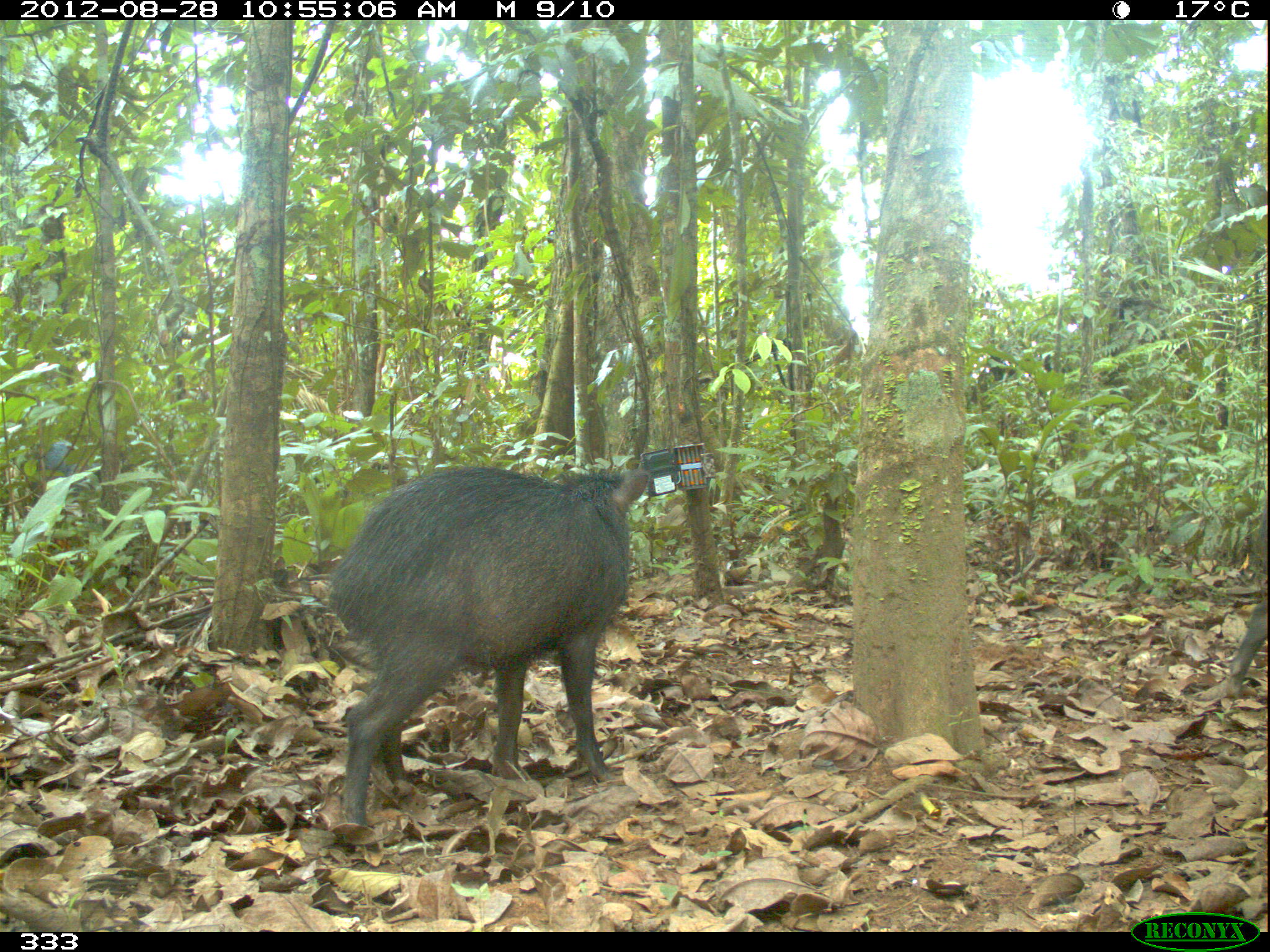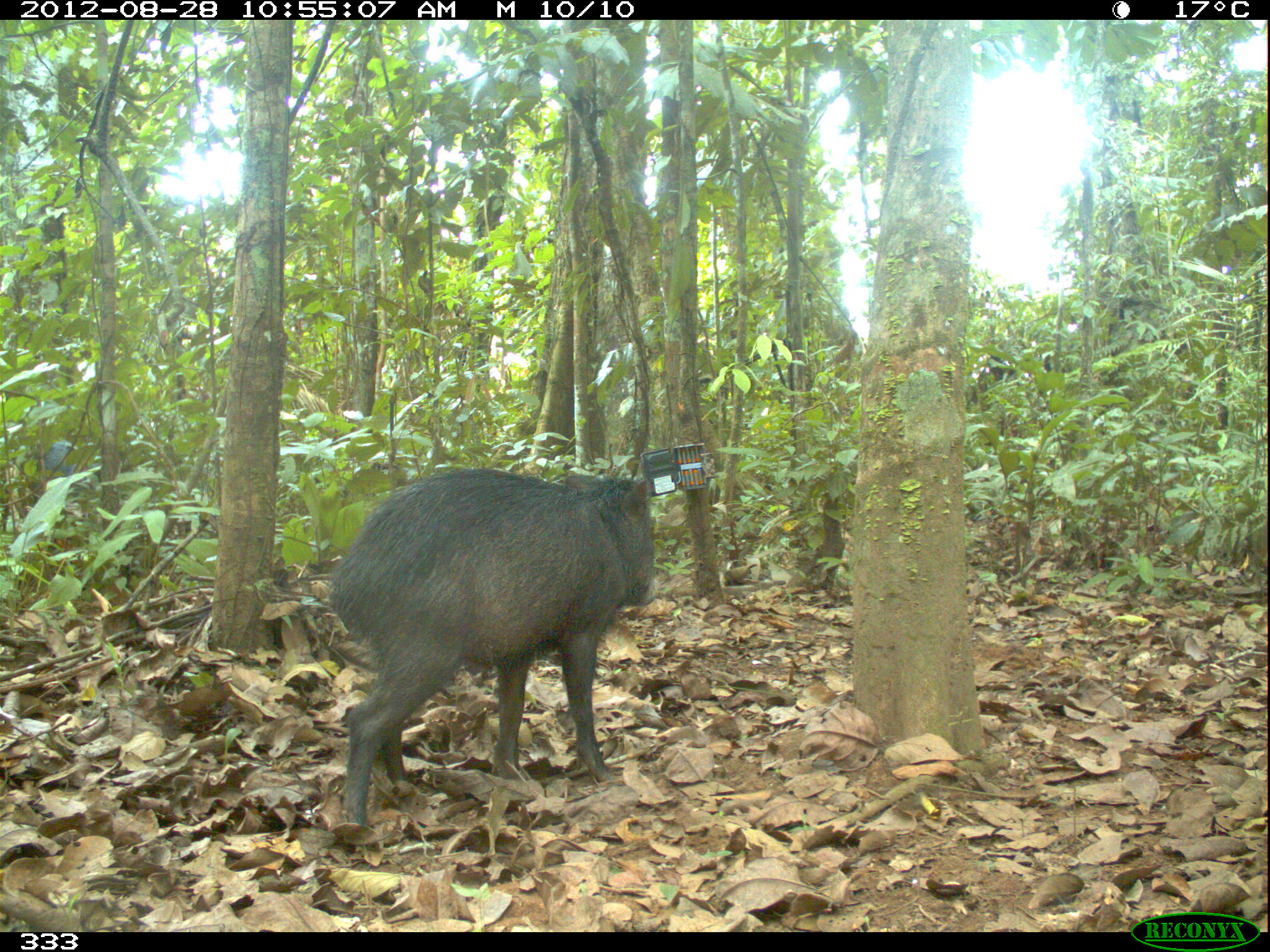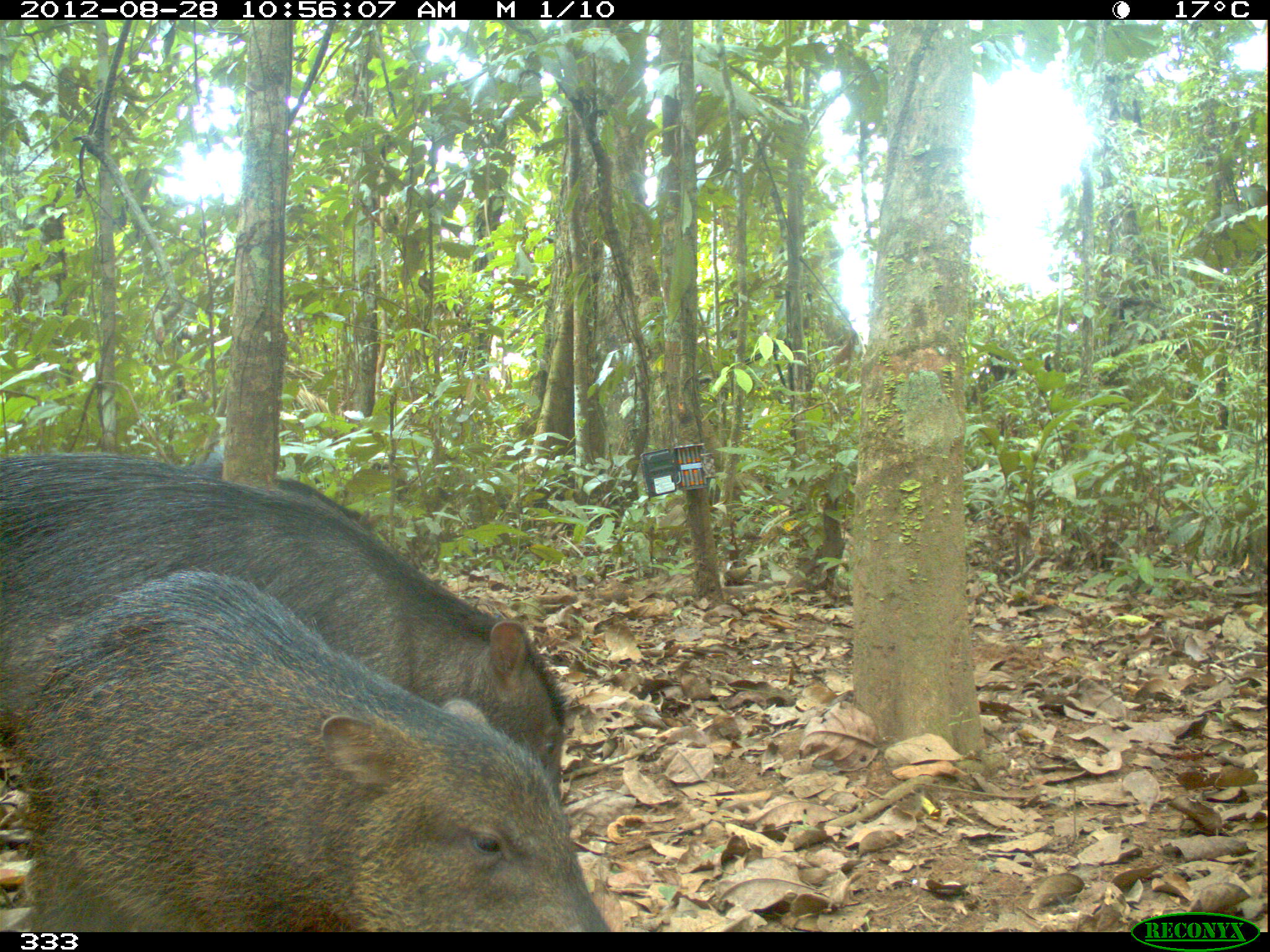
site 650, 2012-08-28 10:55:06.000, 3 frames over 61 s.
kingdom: Animalia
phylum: Chordata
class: Mammalia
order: Artiodactyla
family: Tayassuidae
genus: Tayassu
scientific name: Tayassu pecari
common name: white-lipped peccary